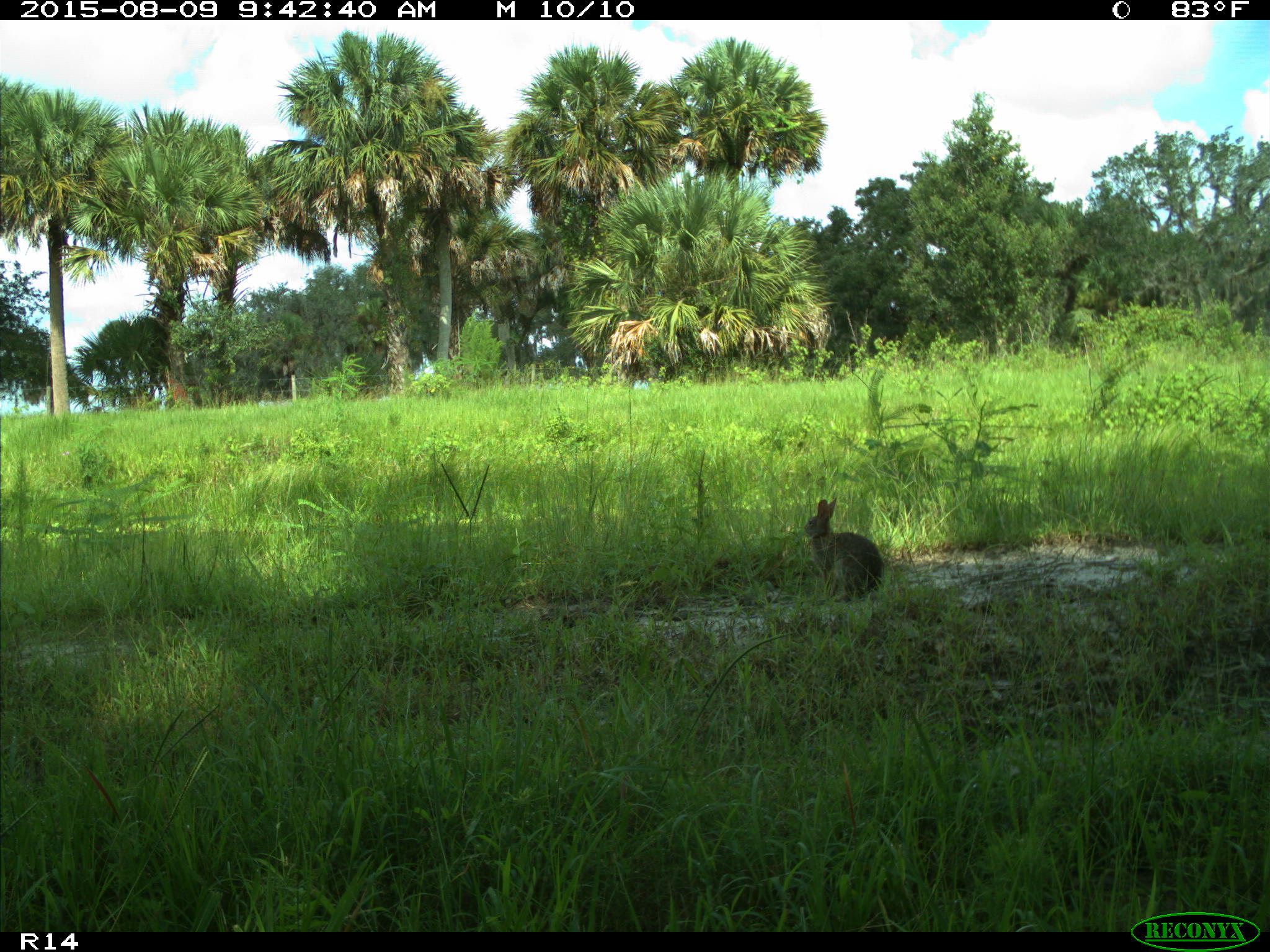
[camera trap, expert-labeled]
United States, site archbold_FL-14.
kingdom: Animalia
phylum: Chordata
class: Mammalia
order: Lagomorpha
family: Leporidae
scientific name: Leporidae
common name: rabbits and hares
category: unidentified rabbit